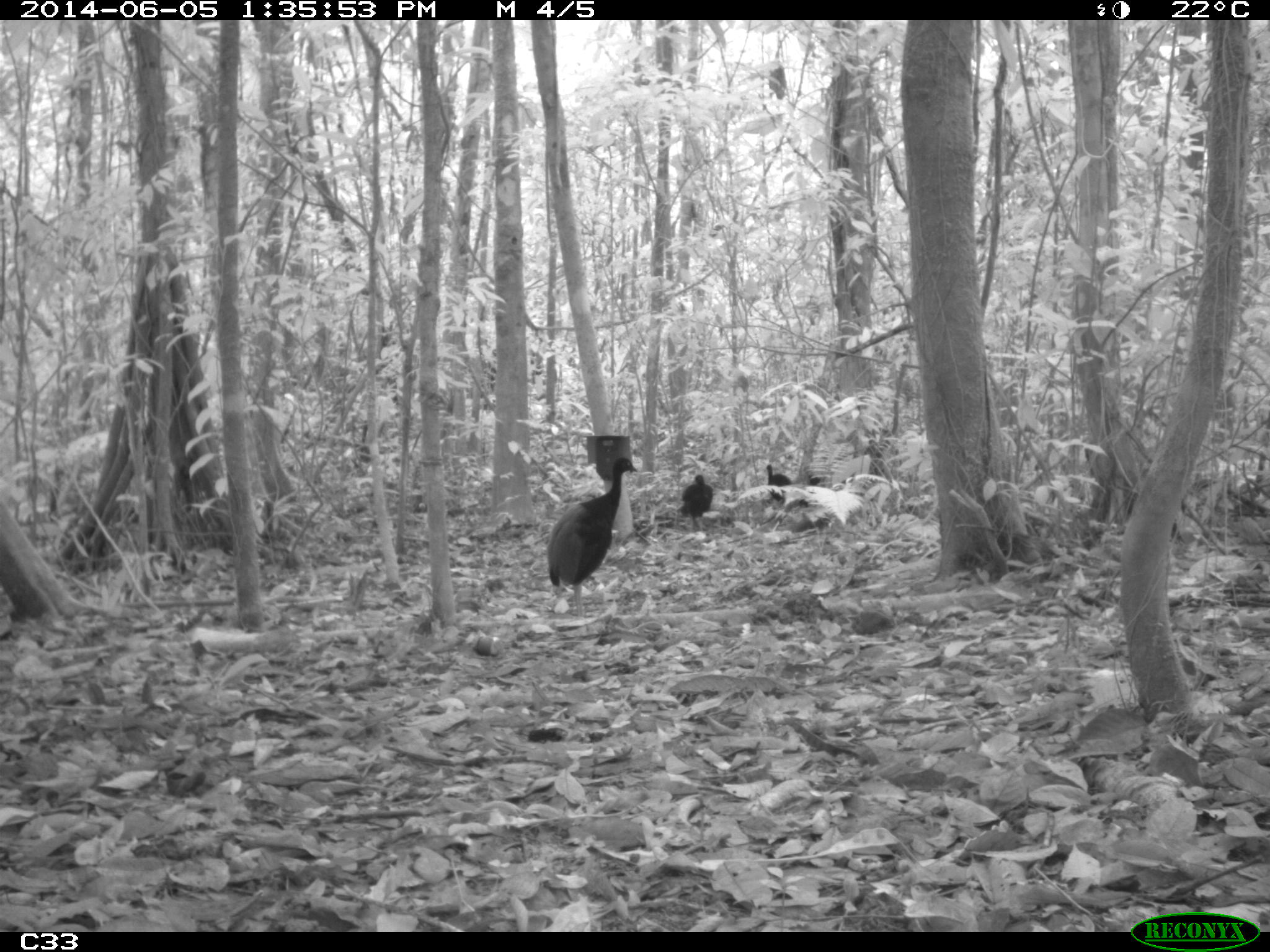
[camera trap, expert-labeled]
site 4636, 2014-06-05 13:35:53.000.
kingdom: Animalia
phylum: Chordata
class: Aves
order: Gruiformes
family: Psophiidae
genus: Psophia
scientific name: Psophia crepitans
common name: gray-winged trumpeter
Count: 6.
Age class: adult.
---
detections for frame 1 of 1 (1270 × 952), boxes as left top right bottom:
psophia crepitans: 548 457 638 620; 678 473 715 534; 767 464 793 501